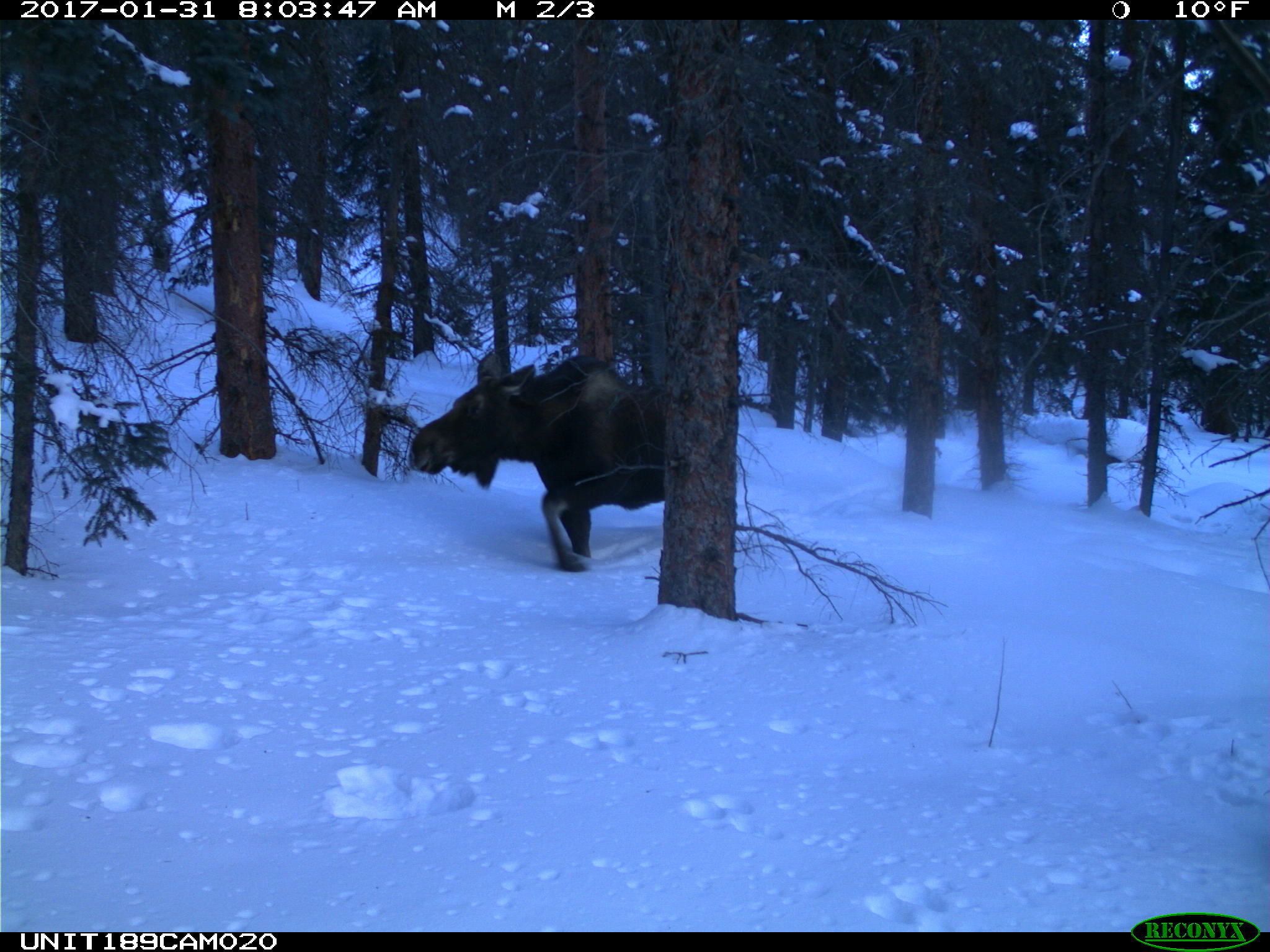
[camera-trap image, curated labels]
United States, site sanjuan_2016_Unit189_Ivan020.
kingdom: Animalia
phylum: Chordata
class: Mammalia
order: Artiodactyla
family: Cervidae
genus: Alces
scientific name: Alces alces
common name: moose